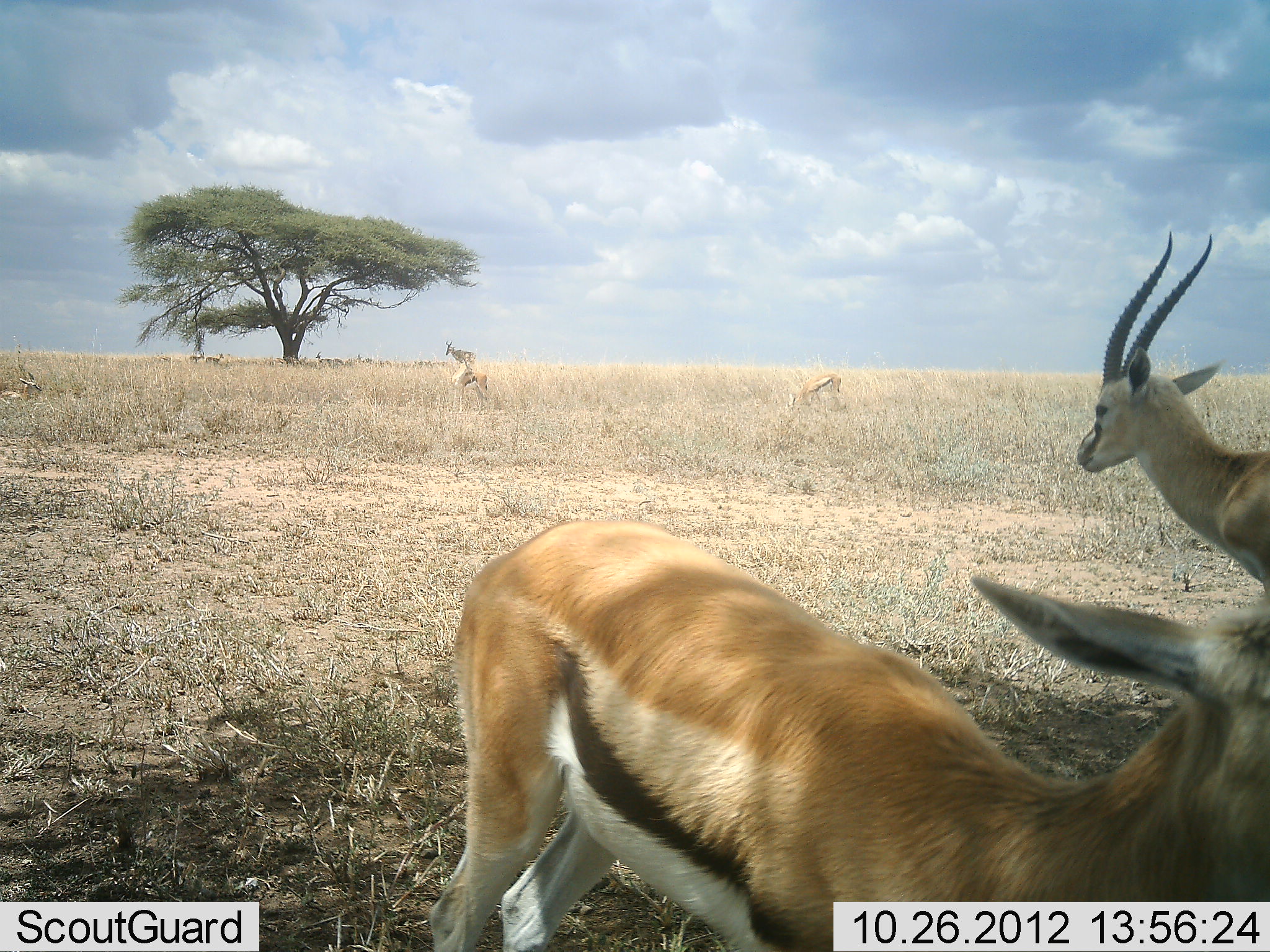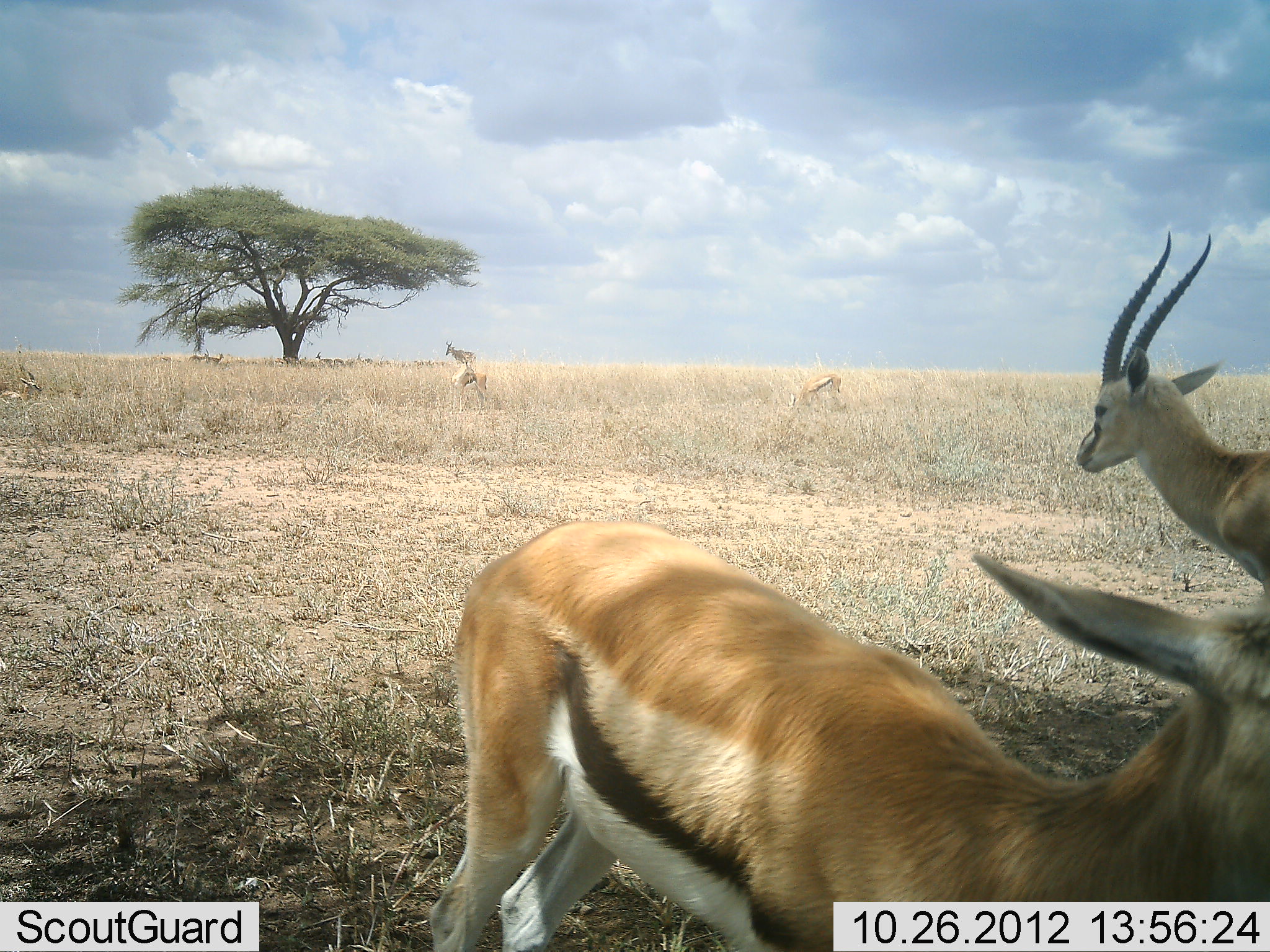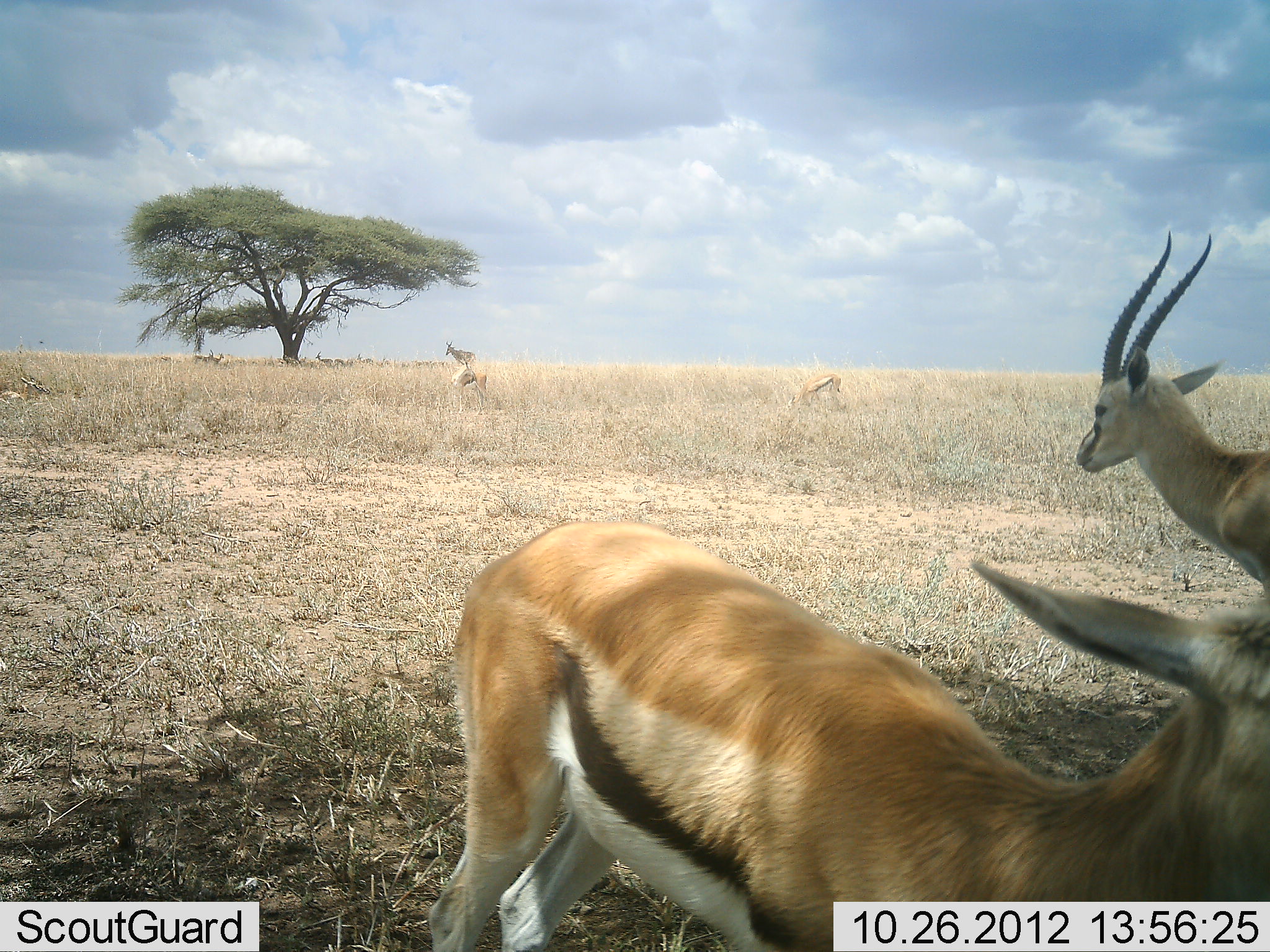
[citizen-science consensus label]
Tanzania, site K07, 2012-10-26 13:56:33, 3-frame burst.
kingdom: Animalia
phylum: Chordata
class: Mammalia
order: Artiodactyla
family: Bovidae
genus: Eudorcas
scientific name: Eudorcas thomsonii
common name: thomson's gazelle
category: gazellethomsons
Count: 5.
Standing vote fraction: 92%.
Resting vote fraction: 33%.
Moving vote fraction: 0%.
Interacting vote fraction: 0%.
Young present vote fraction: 0%.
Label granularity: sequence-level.